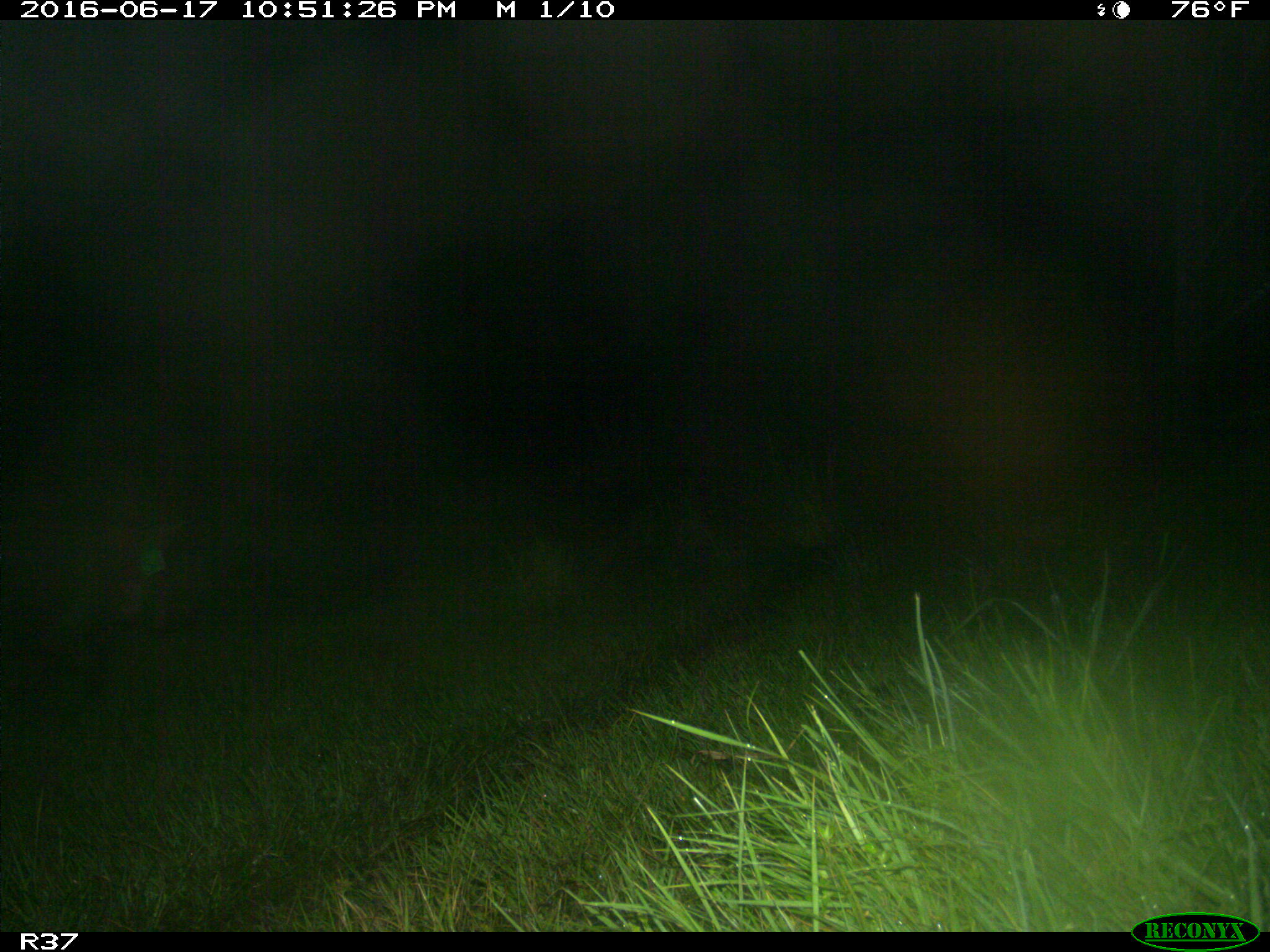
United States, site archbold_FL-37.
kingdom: Animalia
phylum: Chordata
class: Mammalia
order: Artiodactyla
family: Suidae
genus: Sus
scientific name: Sus scrofa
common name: wild boar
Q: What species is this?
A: Sus scrofa (wild boar).